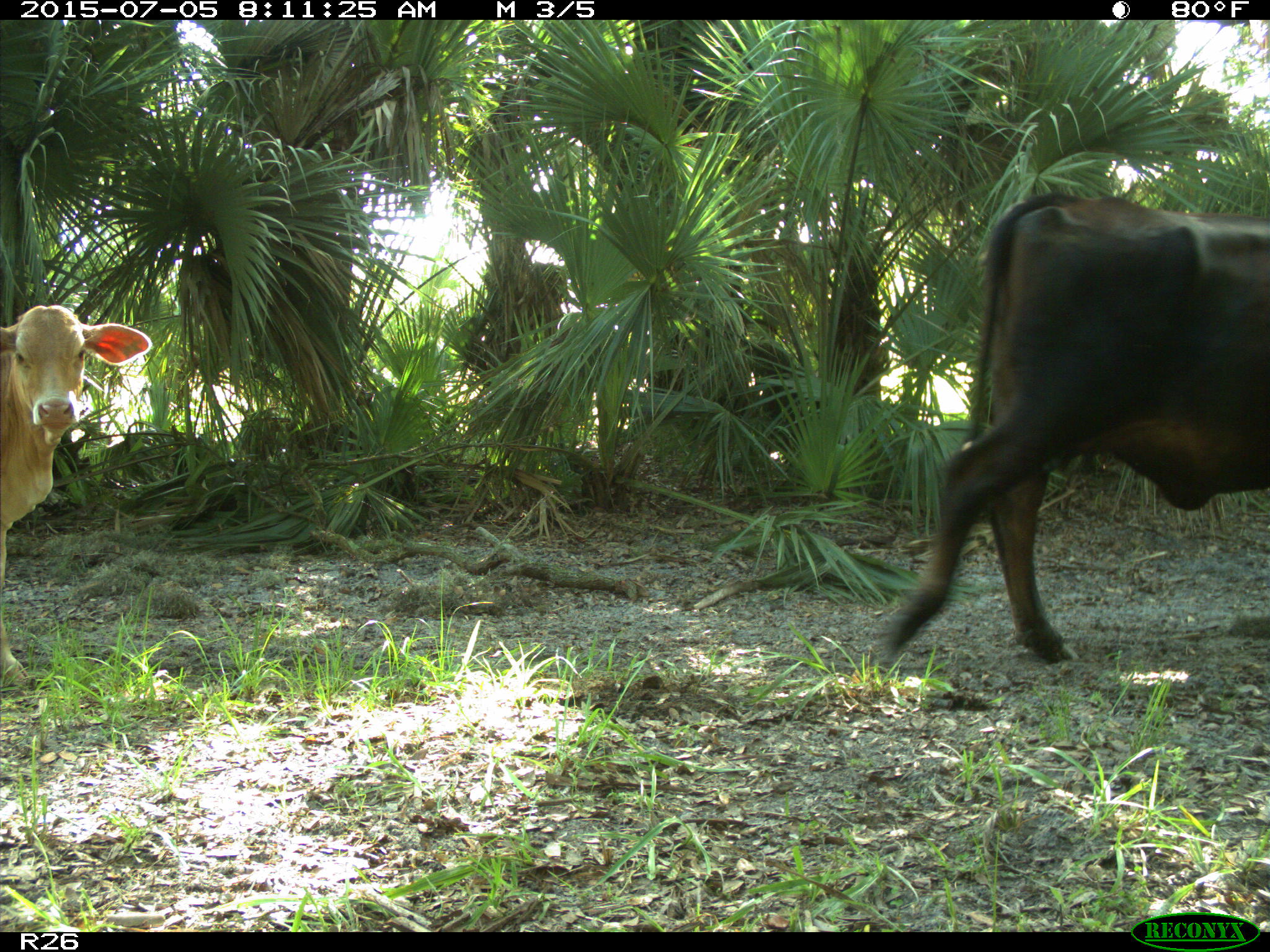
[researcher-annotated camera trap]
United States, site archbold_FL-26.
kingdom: Animalia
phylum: Chordata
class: Mammalia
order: Artiodactyla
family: Bovidae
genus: Bos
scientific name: Bos taurus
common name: domestic cow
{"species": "Bos taurus (domestic cow)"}